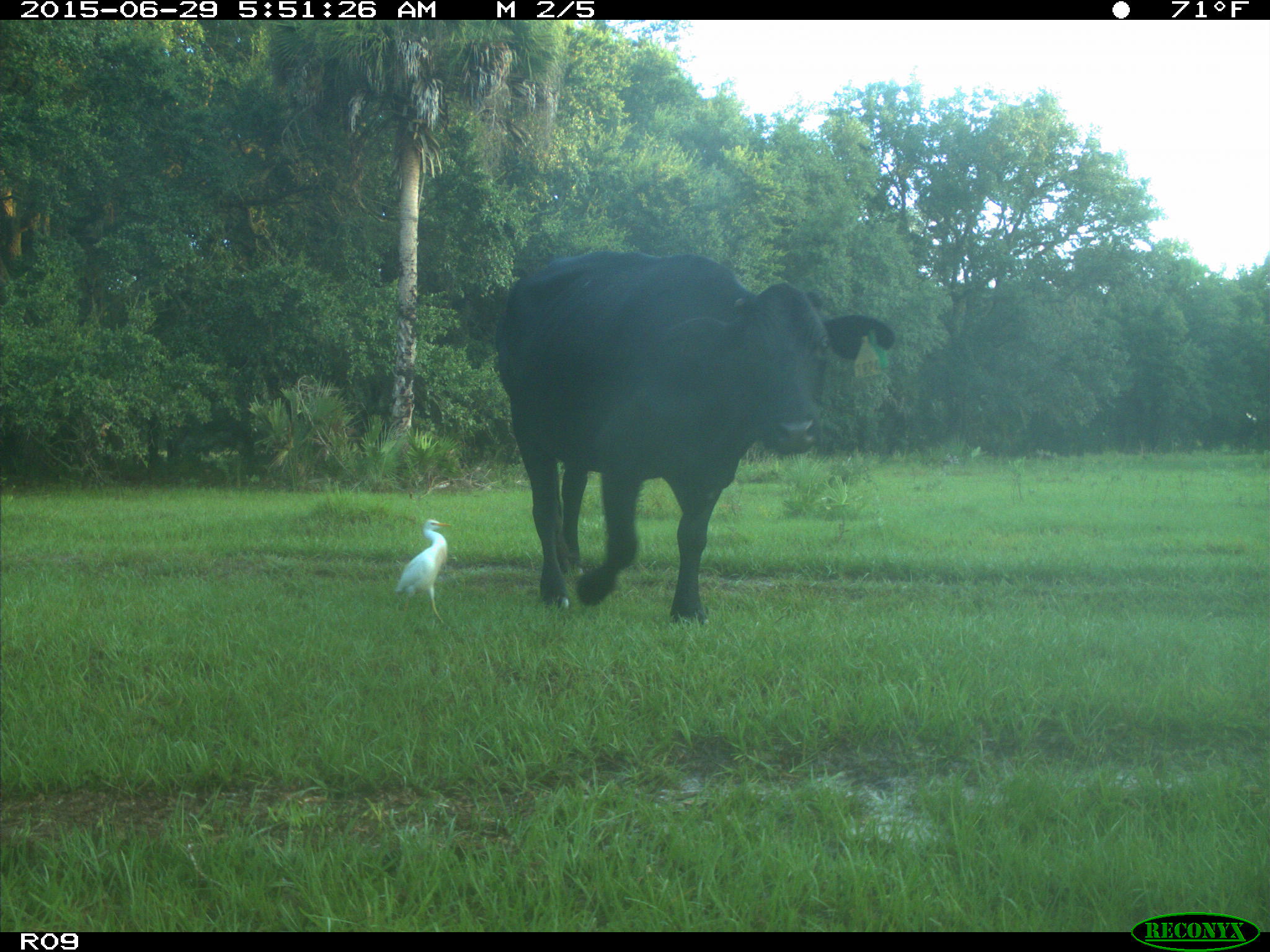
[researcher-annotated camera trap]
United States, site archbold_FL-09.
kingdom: Animalia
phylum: Chordata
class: Mammalia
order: Artiodactyla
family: Bovidae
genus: Bos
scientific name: Bos taurus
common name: domestic cow